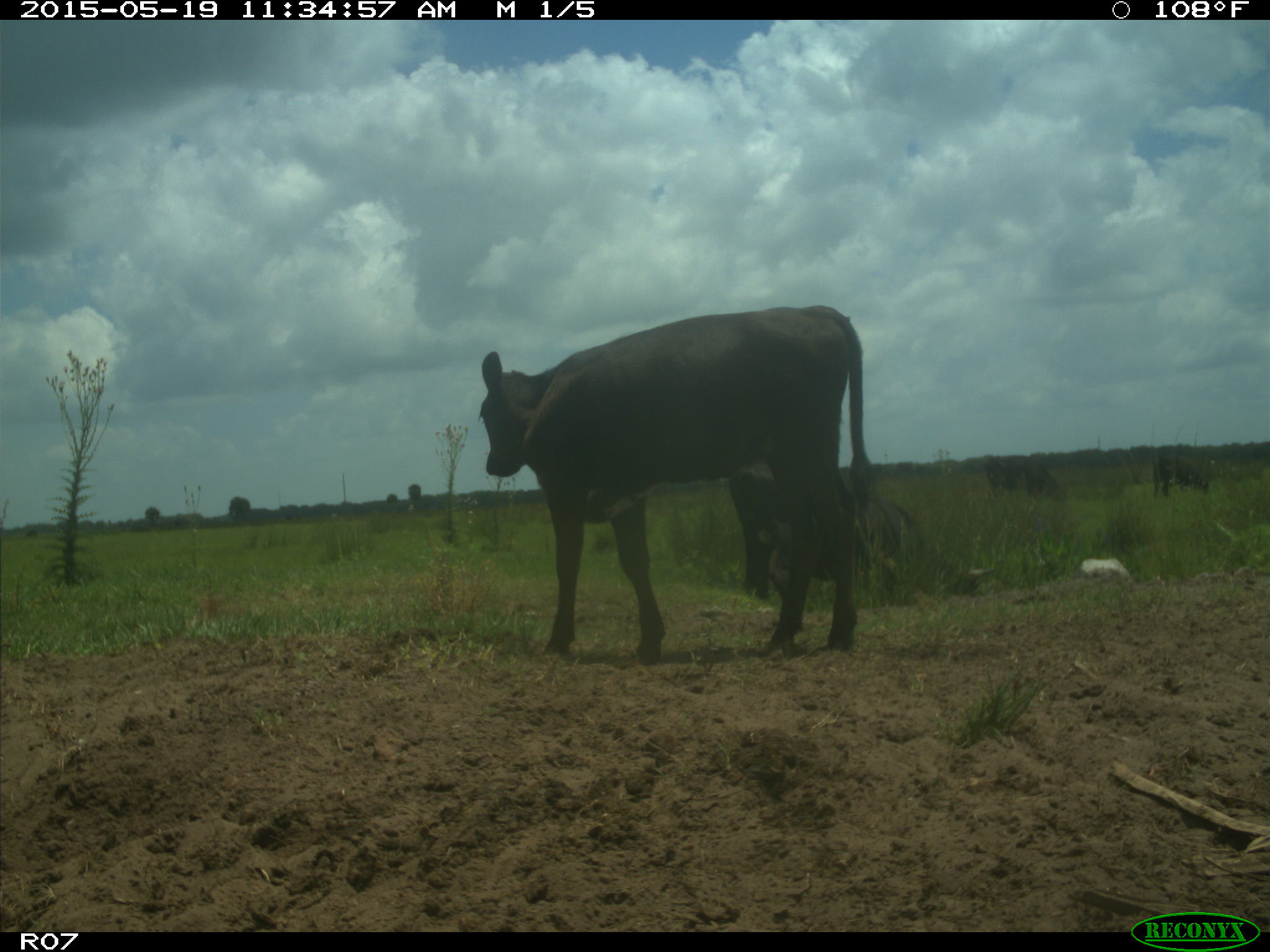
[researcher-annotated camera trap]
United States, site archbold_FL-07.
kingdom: Animalia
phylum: Chordata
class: Mammalia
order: Artiodactyla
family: Bovidae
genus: Bos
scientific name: Bos taurus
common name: domestic cow